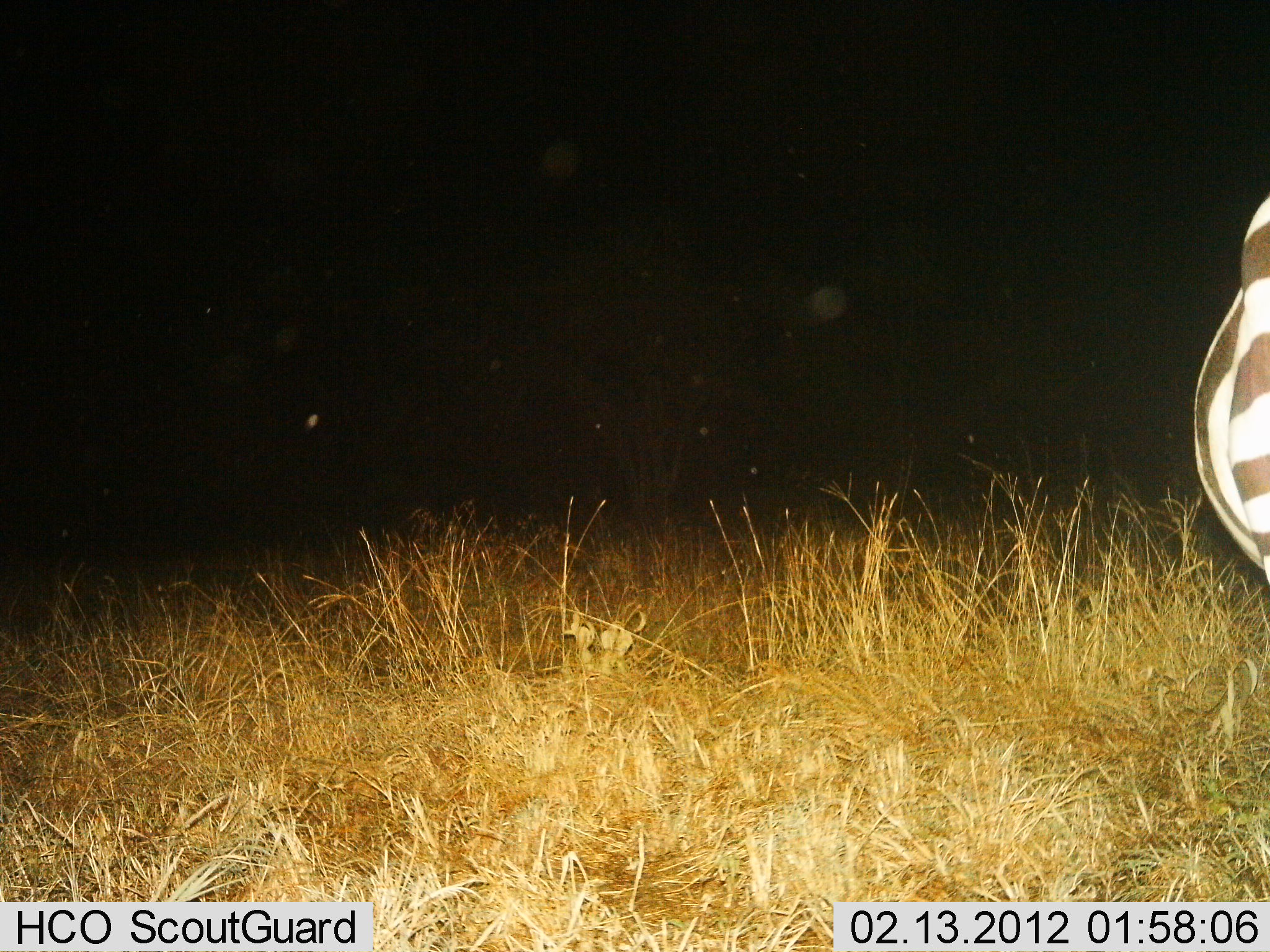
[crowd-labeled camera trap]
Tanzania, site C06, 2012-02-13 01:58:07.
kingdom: Animalia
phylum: Chordata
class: Mammalia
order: Perissodactyla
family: Equidae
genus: Equus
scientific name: Equus quagga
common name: plains zebra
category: zebra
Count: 1.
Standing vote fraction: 87%.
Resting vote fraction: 0%.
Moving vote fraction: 13%.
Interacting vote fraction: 0%.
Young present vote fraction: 0%.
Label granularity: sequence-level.